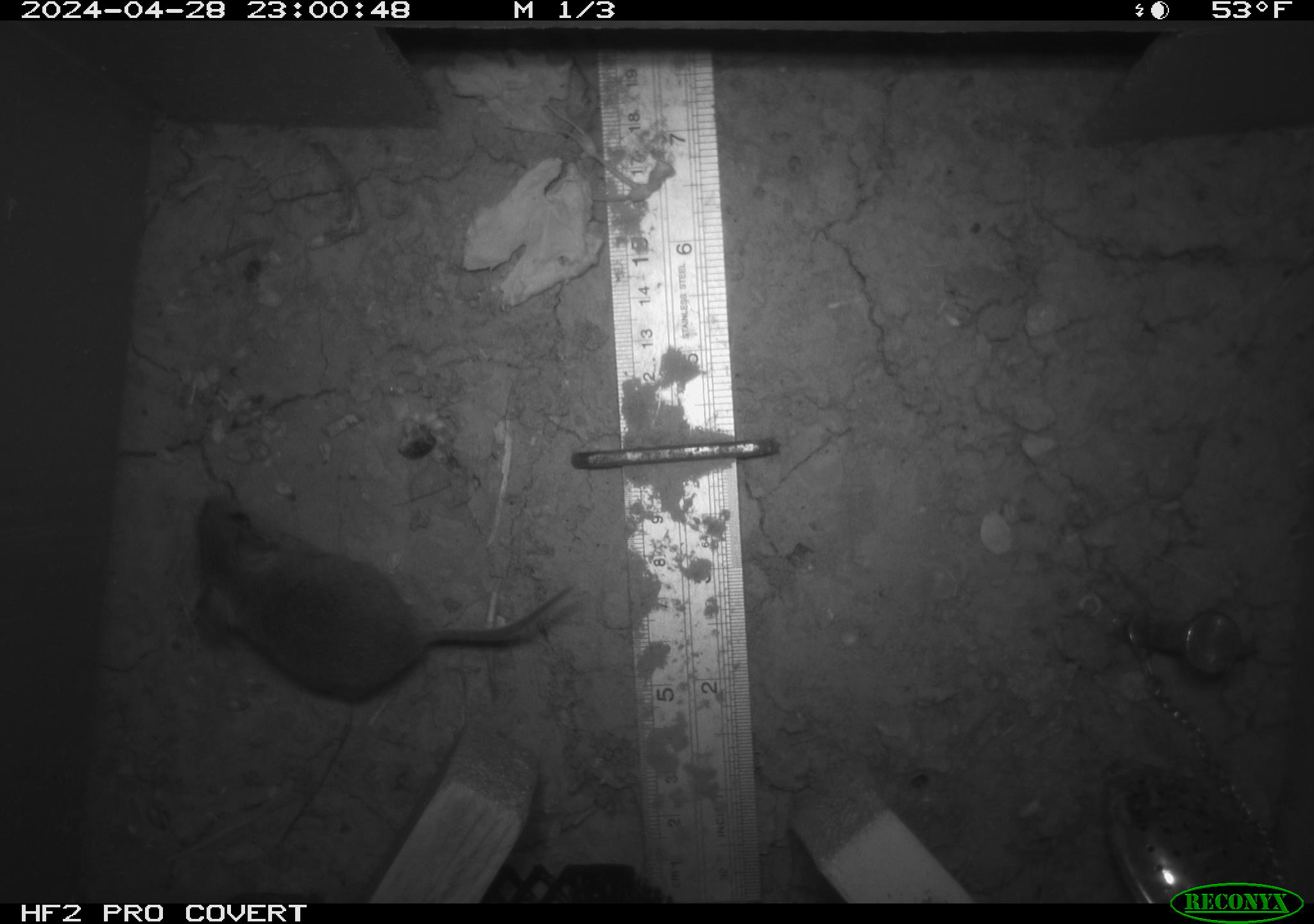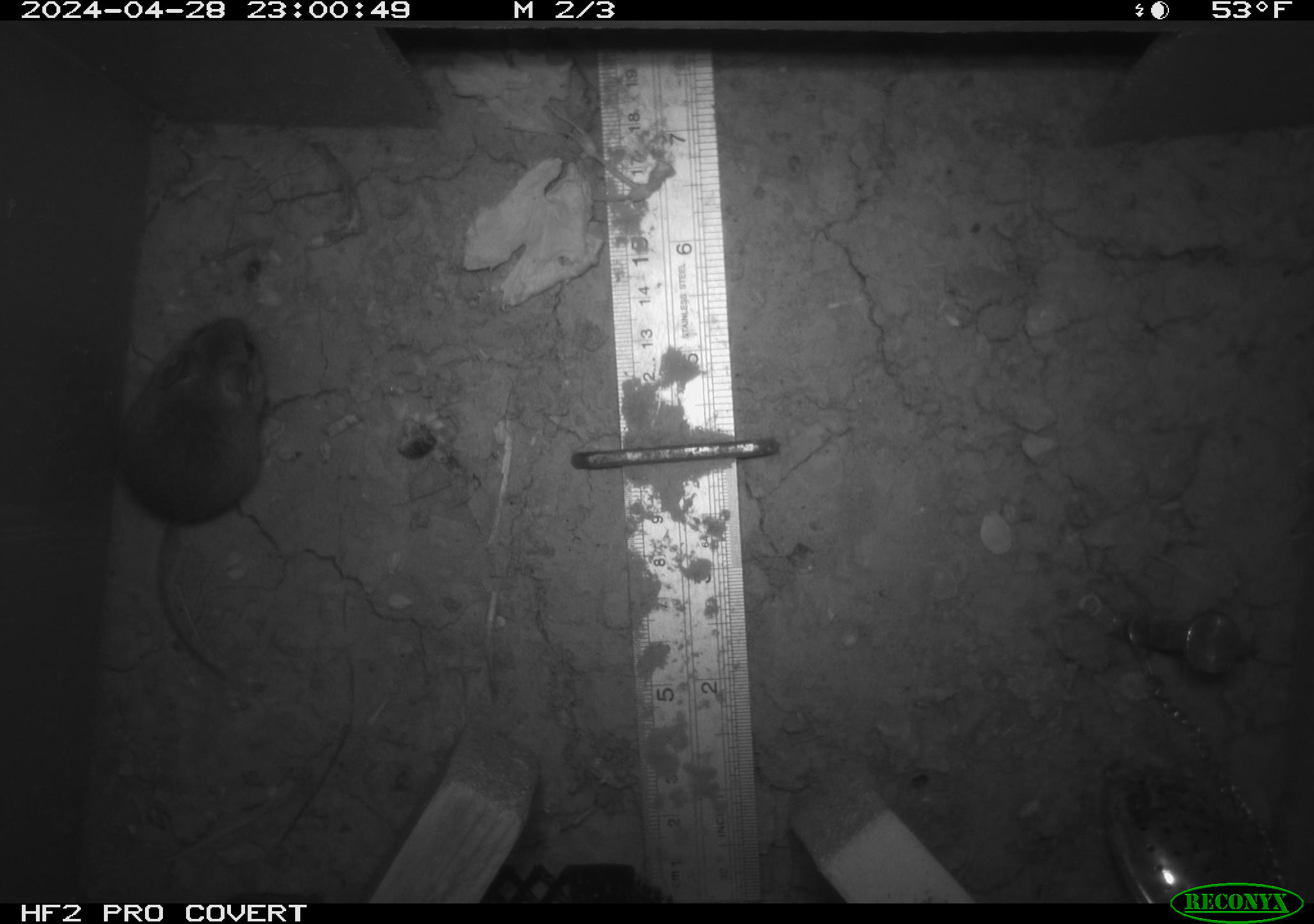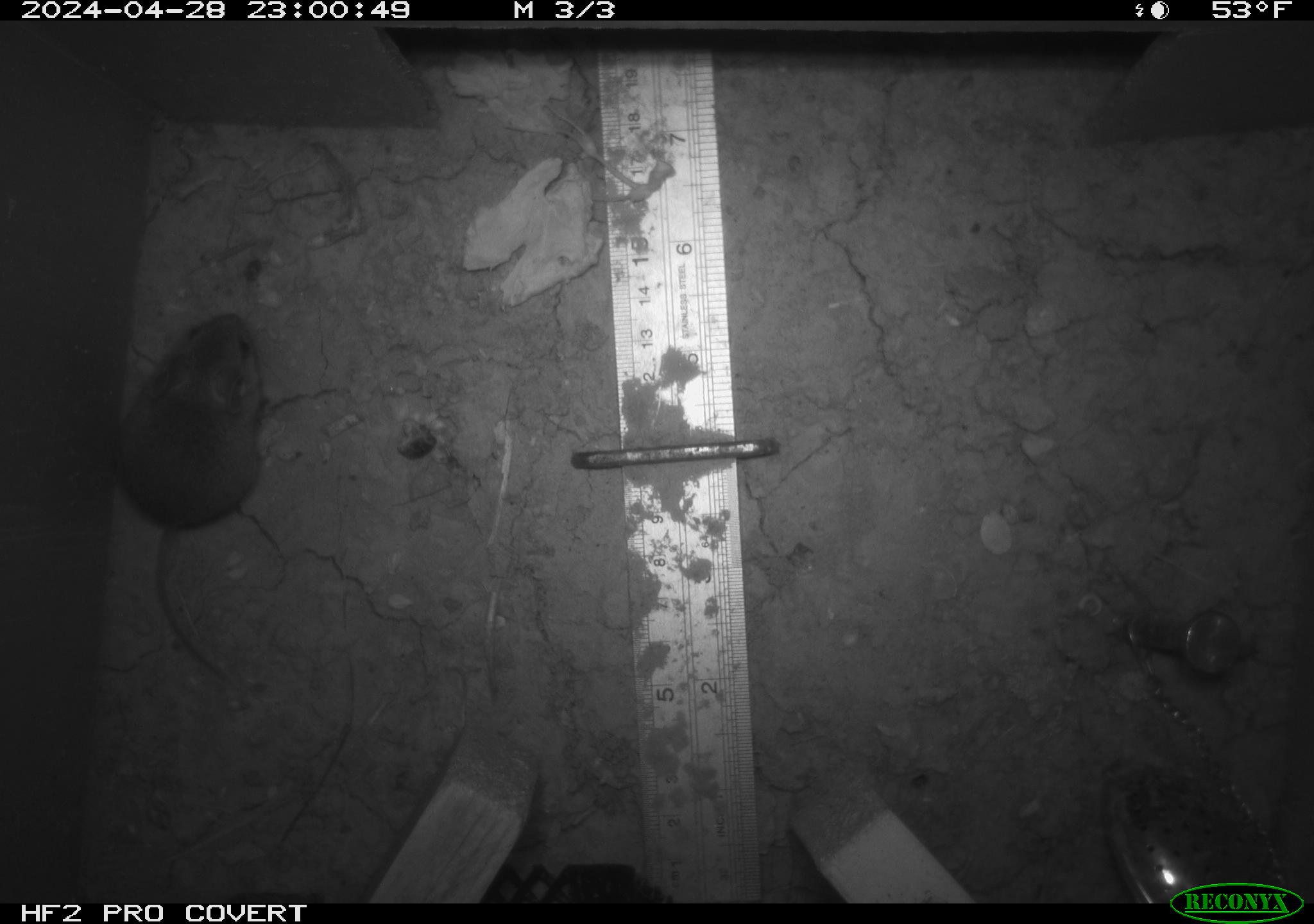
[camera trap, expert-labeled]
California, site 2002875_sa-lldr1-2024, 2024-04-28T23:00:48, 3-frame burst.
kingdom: Animalia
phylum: Chordata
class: Mammalia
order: Rodentia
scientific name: Rodentia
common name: mouse species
Mouse species (Rodentia).